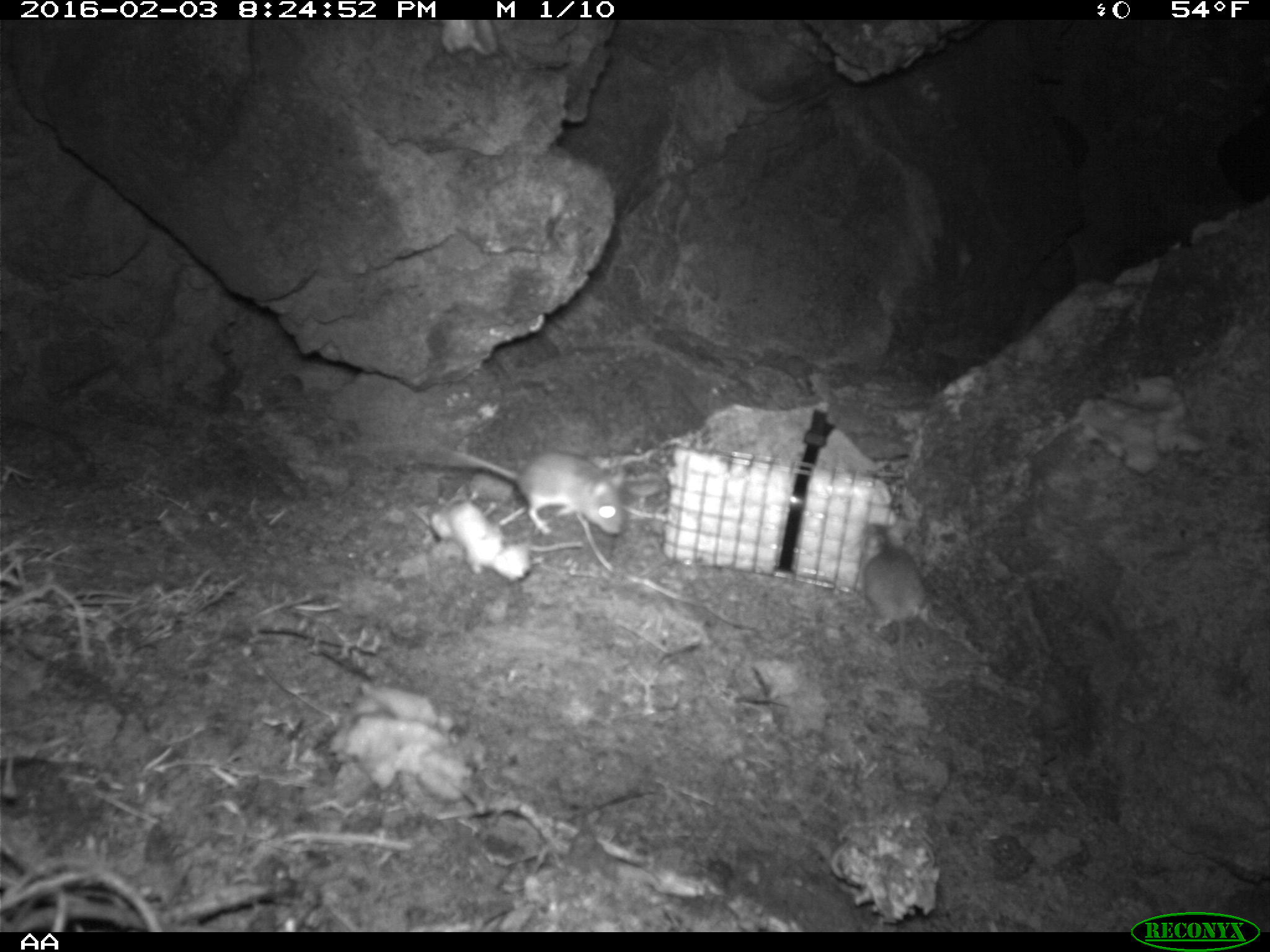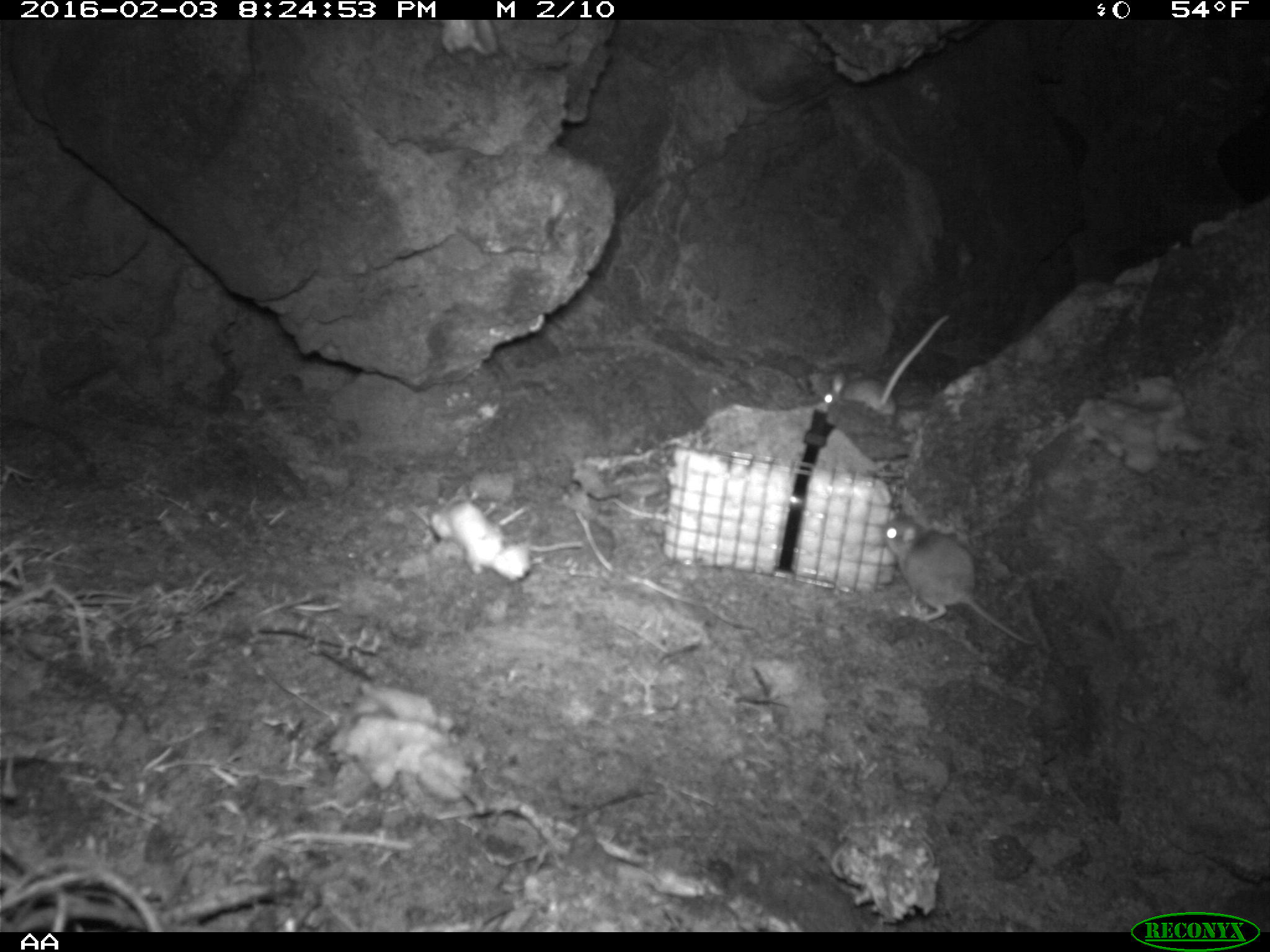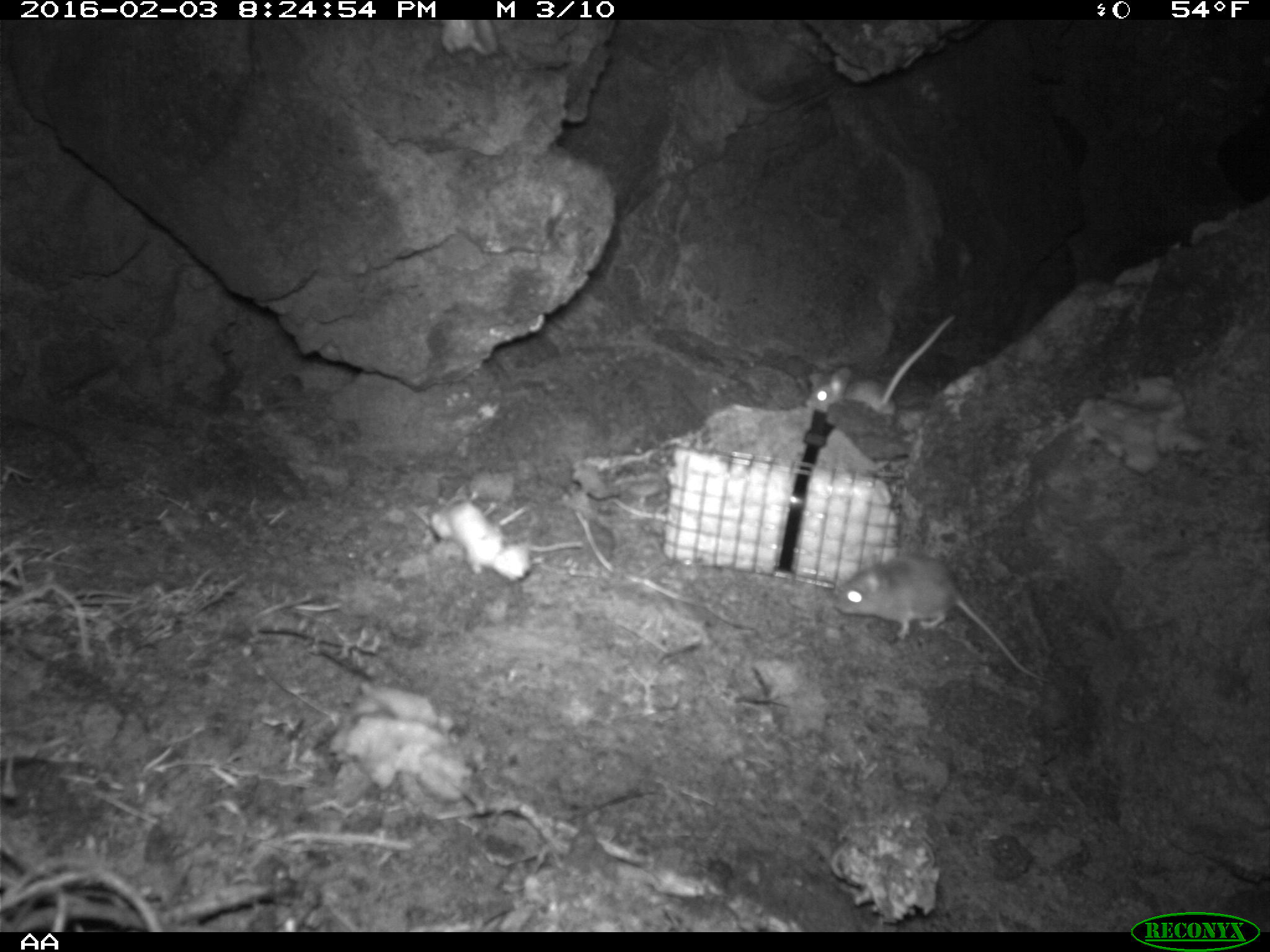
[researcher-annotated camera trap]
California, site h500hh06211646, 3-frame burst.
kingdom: Animalia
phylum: Chordata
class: Mammalia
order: Rodentia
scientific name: Rodentia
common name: rodent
Rodent (Rodentia).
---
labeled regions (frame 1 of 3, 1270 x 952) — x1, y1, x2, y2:
rodent: 421, 440, 624, 536; 858, 518, 957, 699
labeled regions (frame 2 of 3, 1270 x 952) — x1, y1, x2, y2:
rodent: 879, 511, 1036, 645; 824, 313, 949, 415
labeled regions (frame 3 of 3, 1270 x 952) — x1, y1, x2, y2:
rodent: 833, 555, 1050, 684; 804, 314, 956, 416